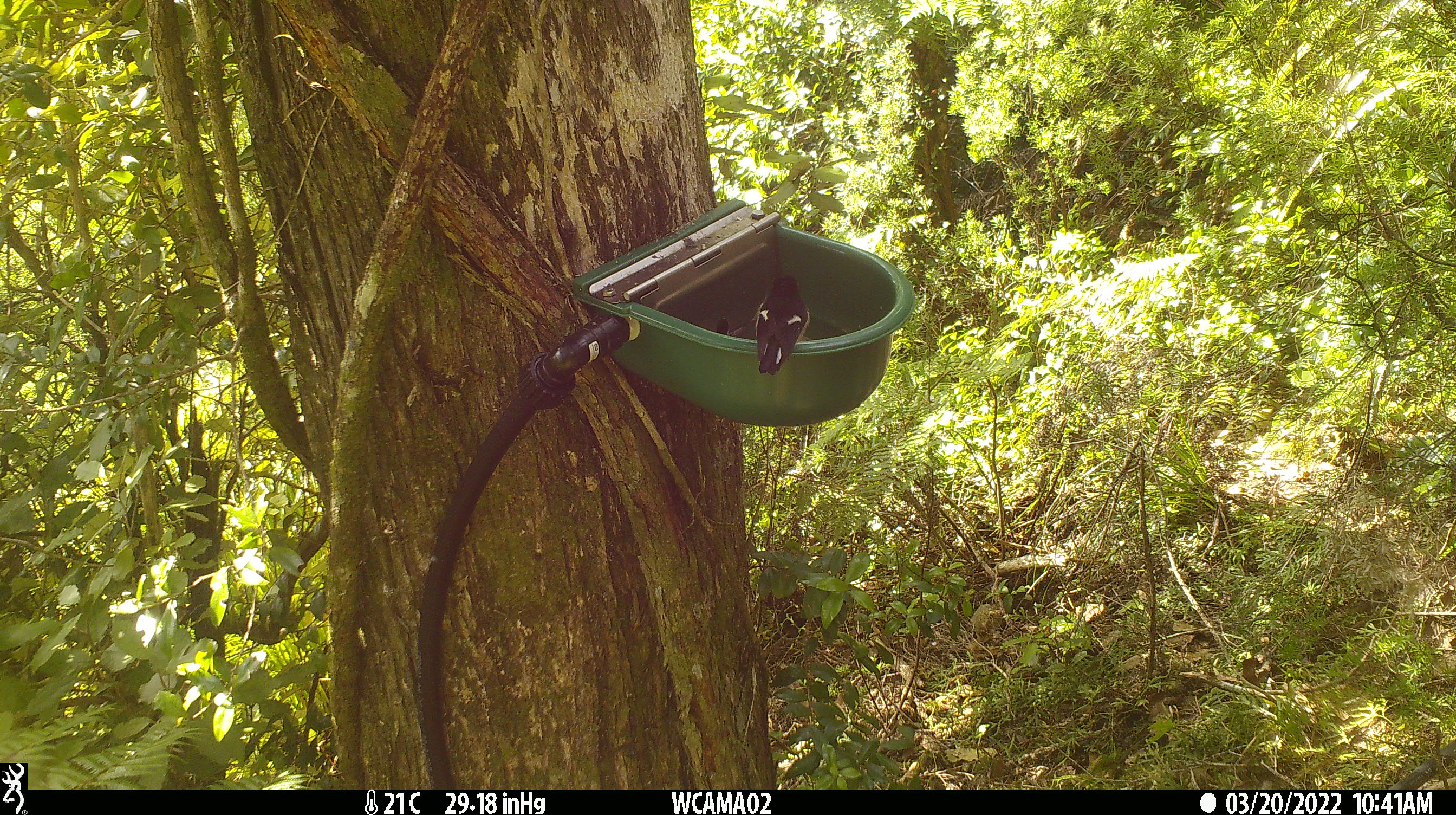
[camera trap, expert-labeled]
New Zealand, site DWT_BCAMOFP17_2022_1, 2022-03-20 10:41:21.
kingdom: Animalia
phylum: Chordata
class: Aves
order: Passeriformes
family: Petroicidae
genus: Petroica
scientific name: Petroica macrocephala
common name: tomtit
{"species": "tomtit (Petroica macrocephala)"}